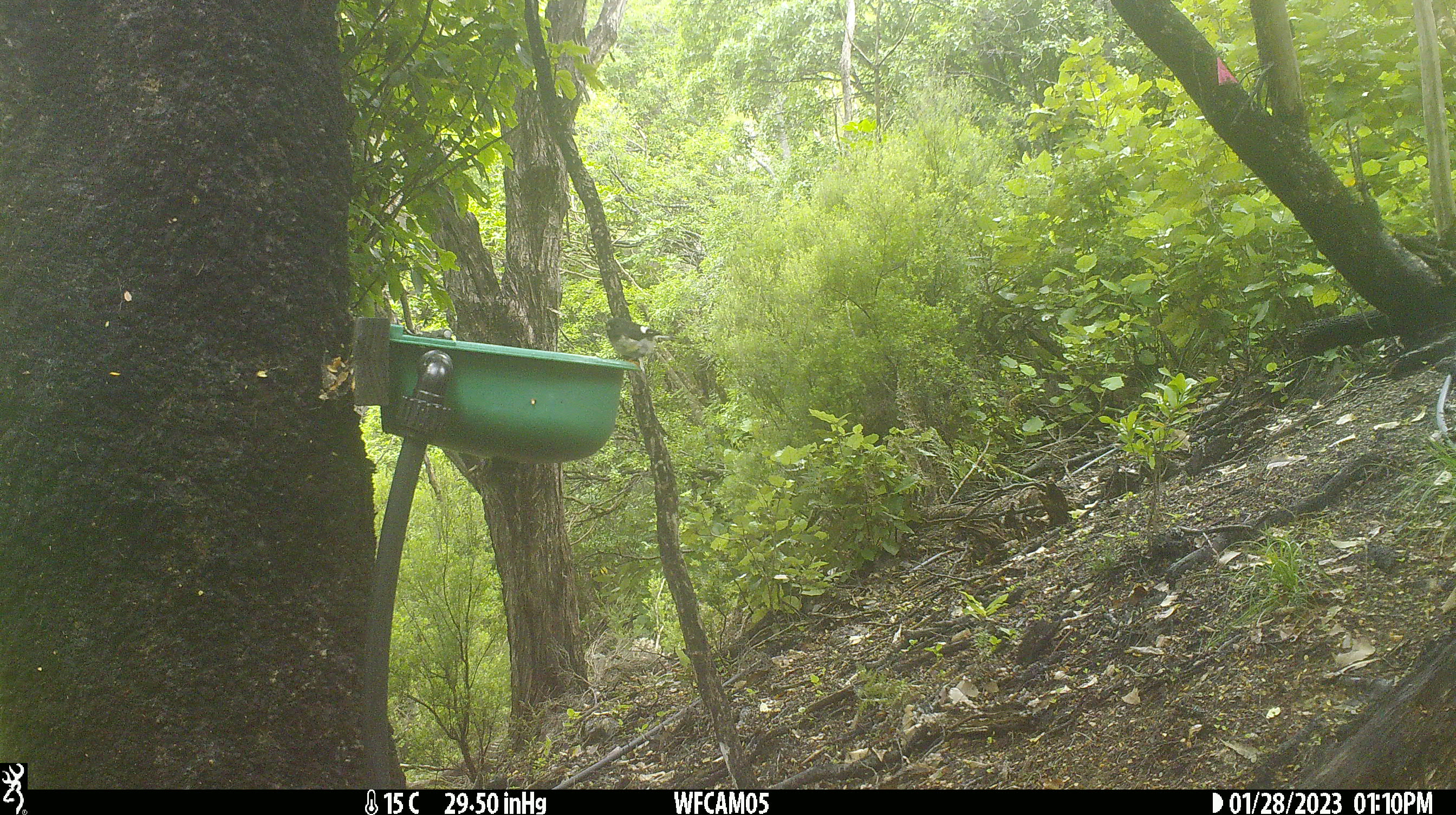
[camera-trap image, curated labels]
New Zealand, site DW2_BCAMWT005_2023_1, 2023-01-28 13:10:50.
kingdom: Animalia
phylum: Chordata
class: Aves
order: Passeriformes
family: Petroicidae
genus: Petroica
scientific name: Petroica macrocephala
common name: tomtit